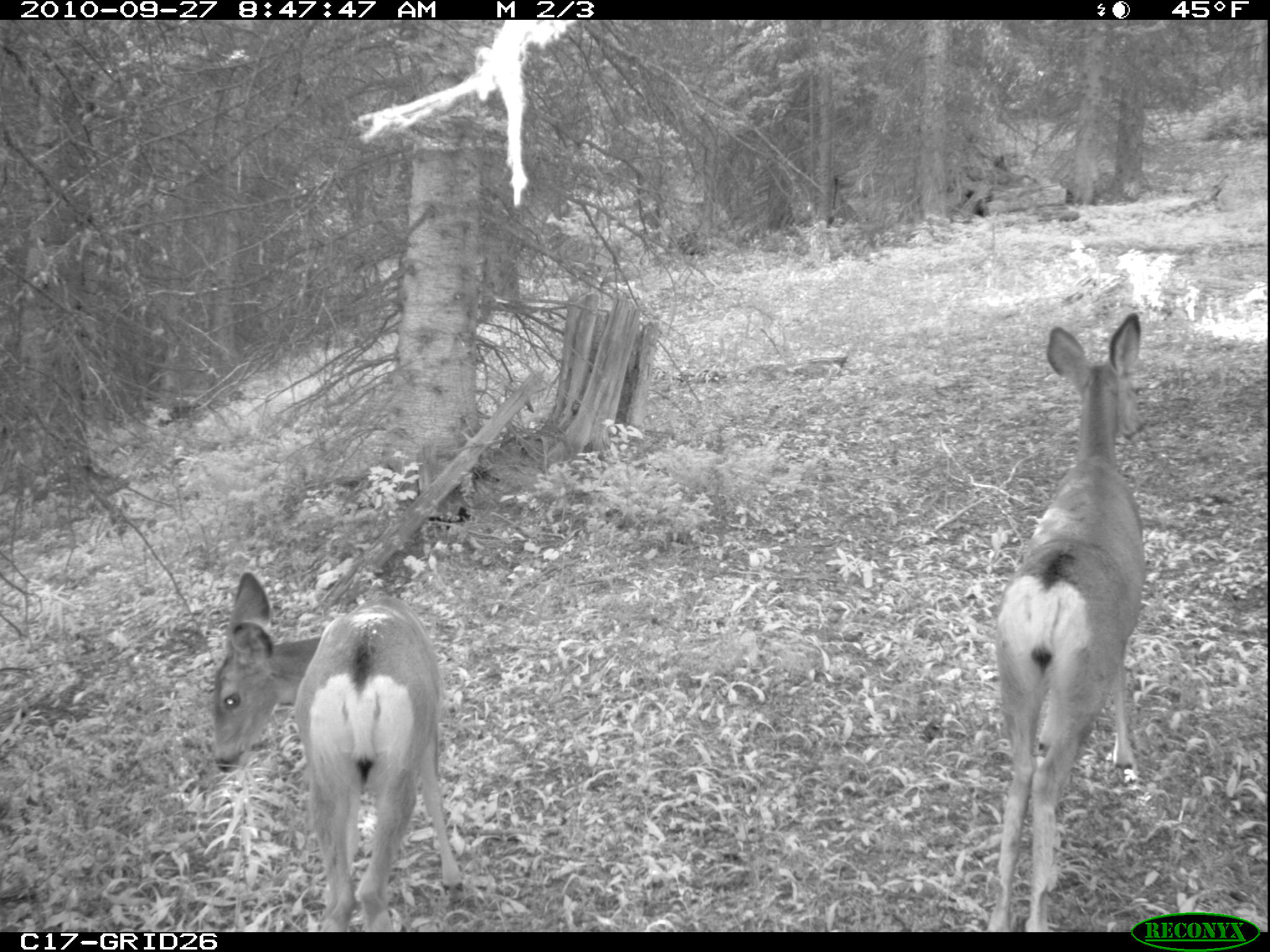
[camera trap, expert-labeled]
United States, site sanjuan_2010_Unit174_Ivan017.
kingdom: Animalia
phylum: Chordata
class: Mammalia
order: Artiodactyla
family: Cervidae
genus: Odocoileus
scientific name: Odocoileus hemionus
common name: mule deer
Odocoileus hemionus (mule deer).